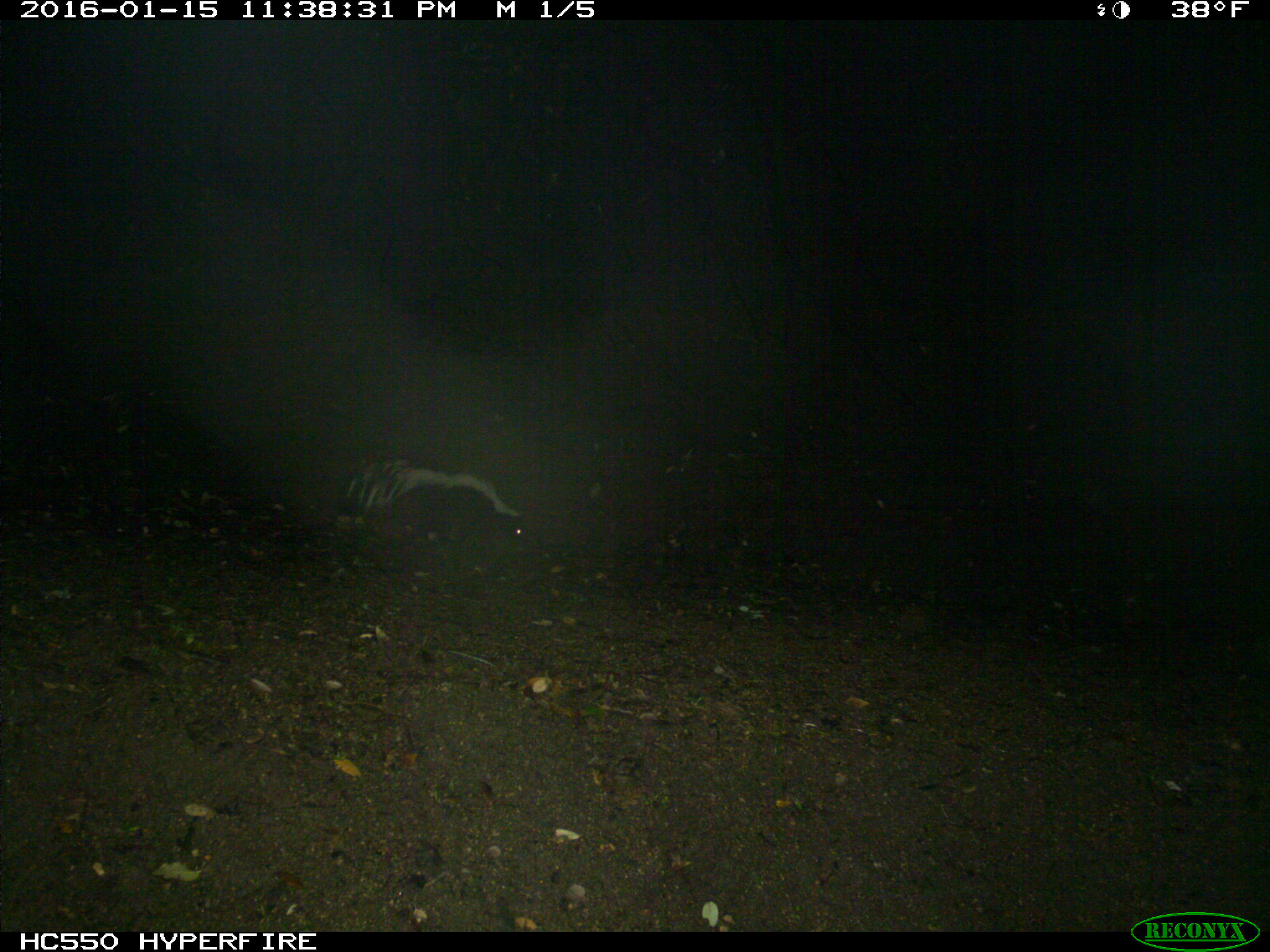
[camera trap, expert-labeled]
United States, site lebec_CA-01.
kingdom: Animalia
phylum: Chordata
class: Mammalia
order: Carnivora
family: Mephitidae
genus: Mephitis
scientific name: Mephitis mephitis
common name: striped skunk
Mephitis mephitis (striped skunk).